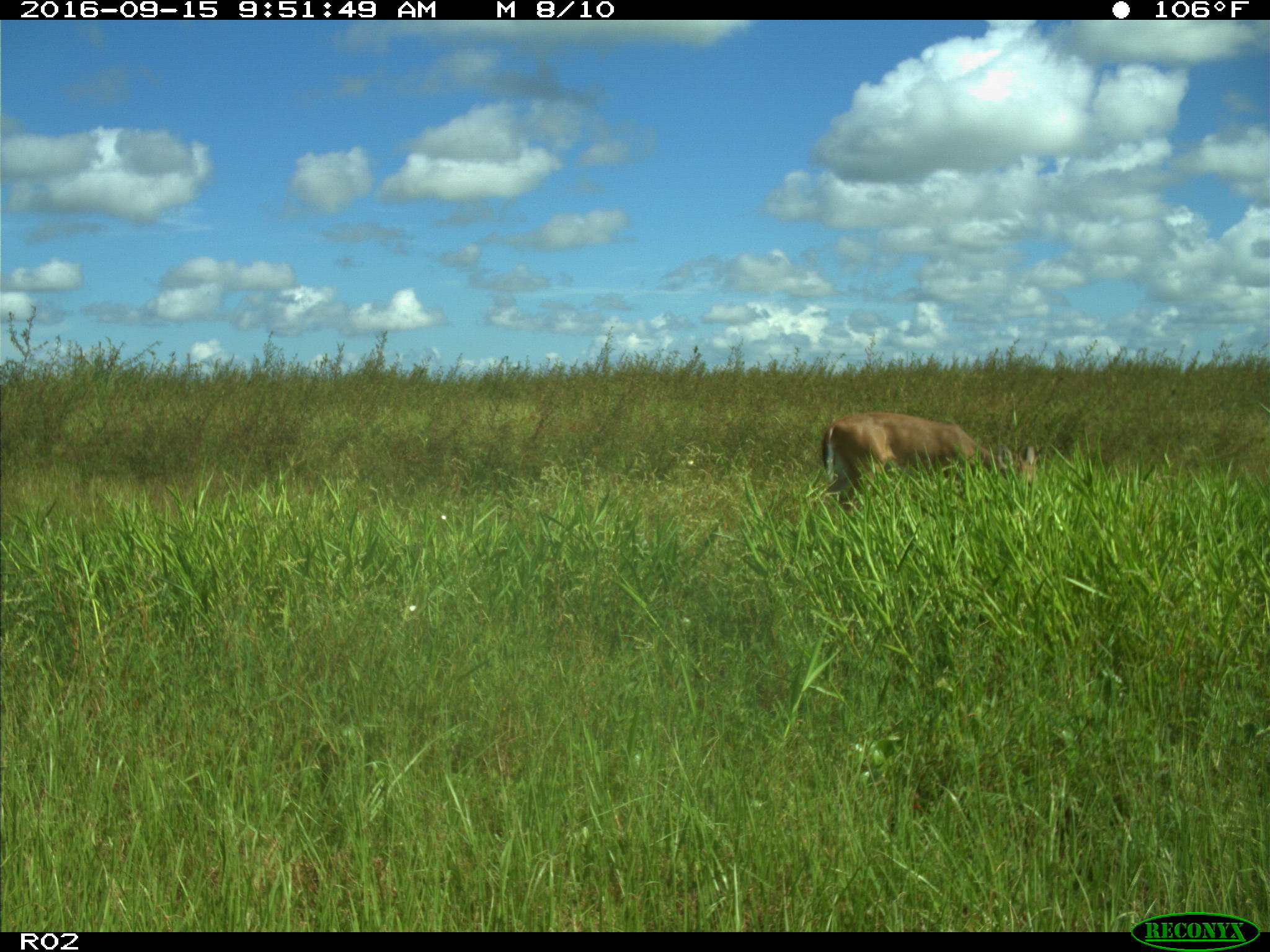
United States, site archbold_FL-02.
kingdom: Animalia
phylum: Chordata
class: Mammalia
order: Artiodactyla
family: Cervidae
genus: Odocoileus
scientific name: Odocoileus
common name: deer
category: unidentified deer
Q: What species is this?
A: Unidentified deer (deer) (Odocoileus).